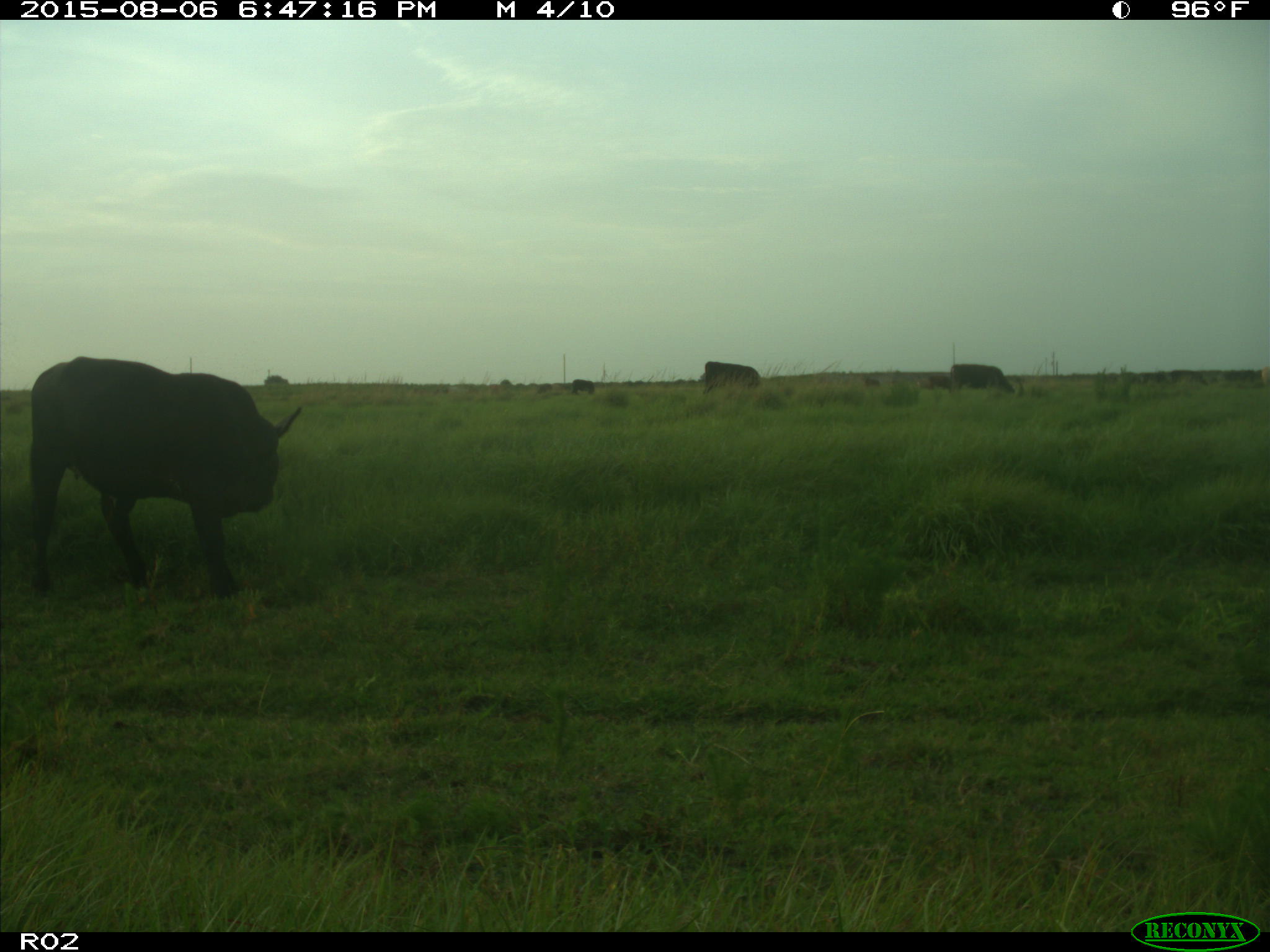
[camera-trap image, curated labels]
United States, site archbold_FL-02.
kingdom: Animalia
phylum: Chordata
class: Mammalia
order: Artiodactyla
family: Bovidae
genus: Bos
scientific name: Bos taurus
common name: domestic cow